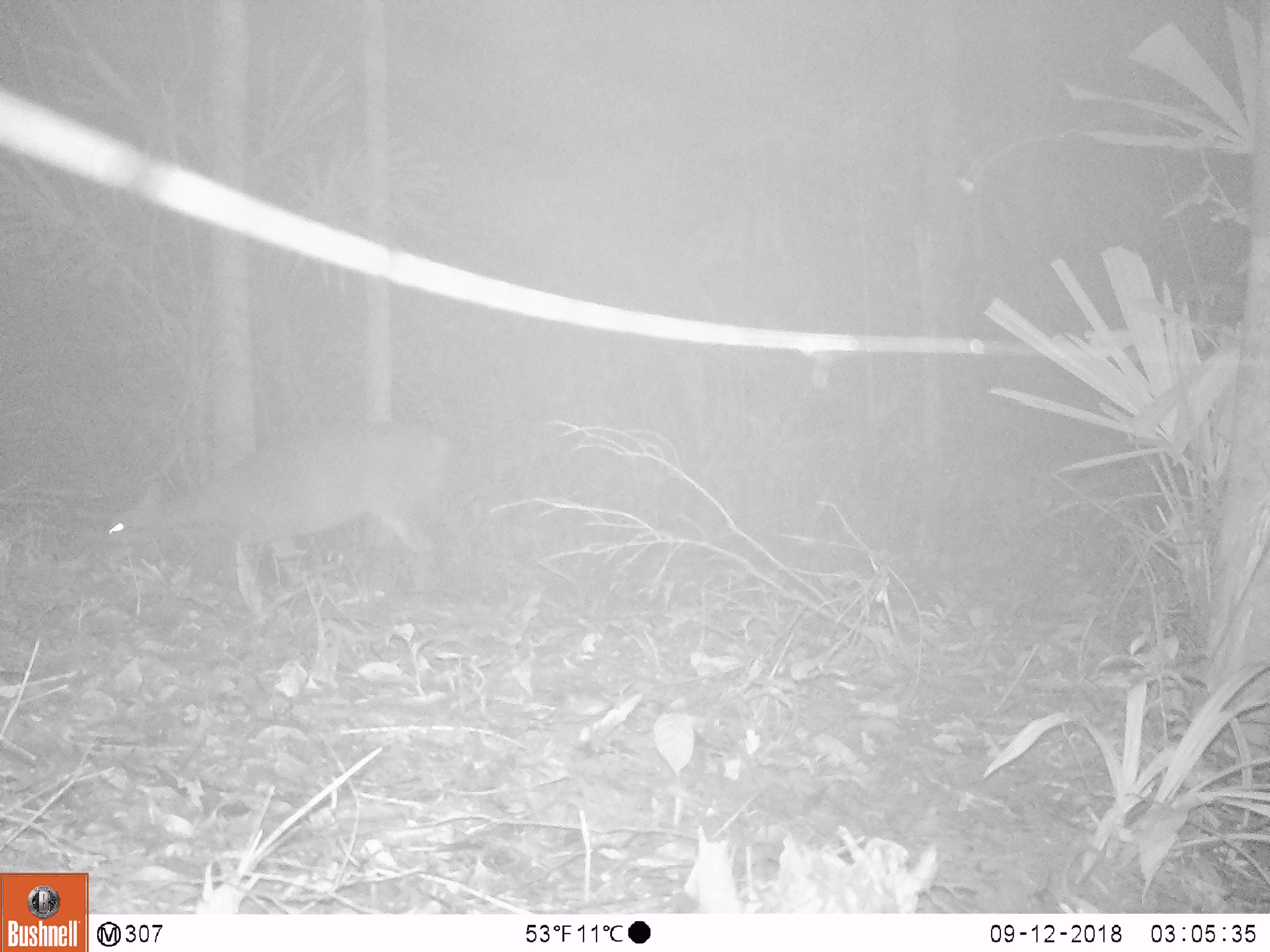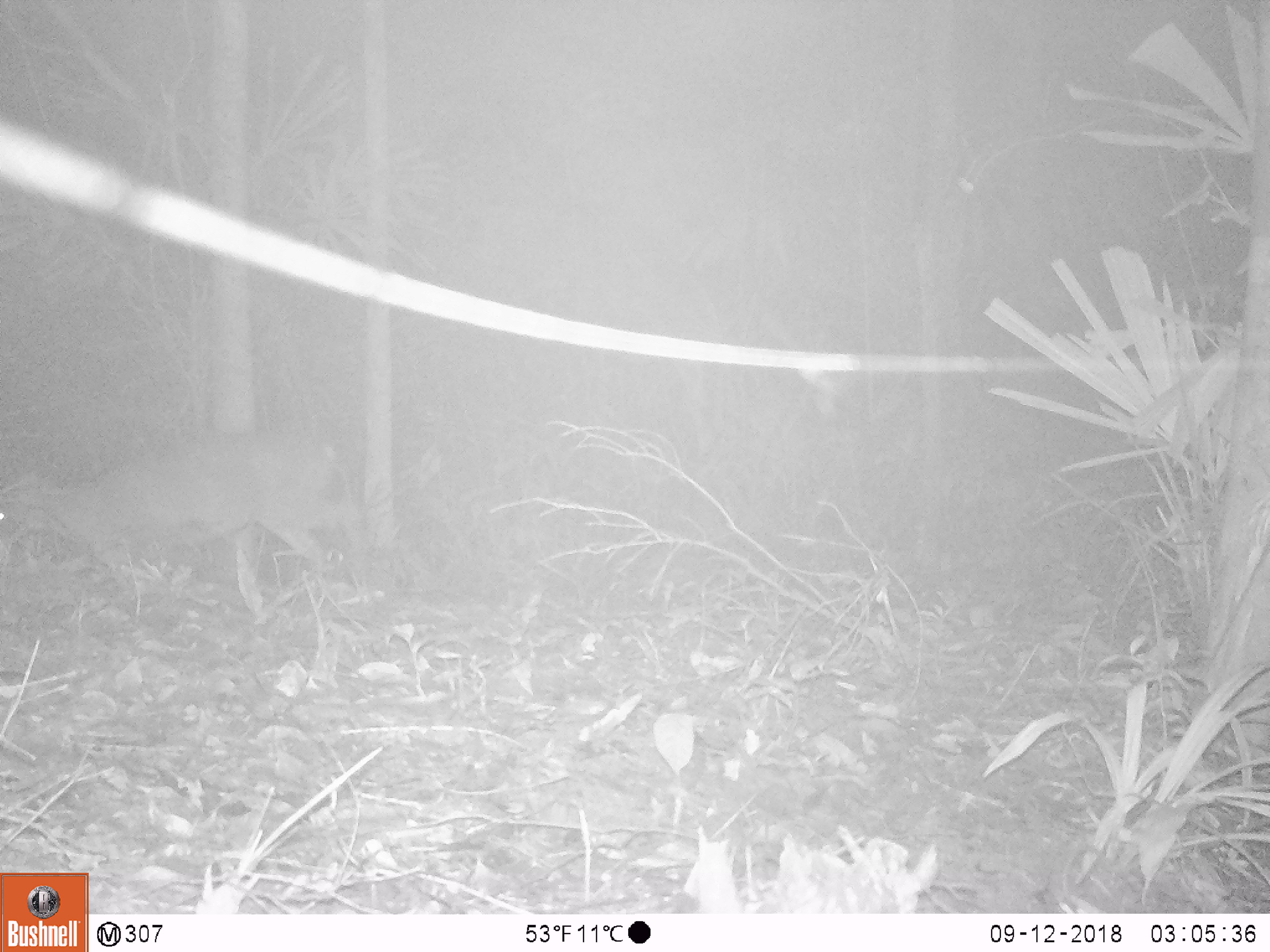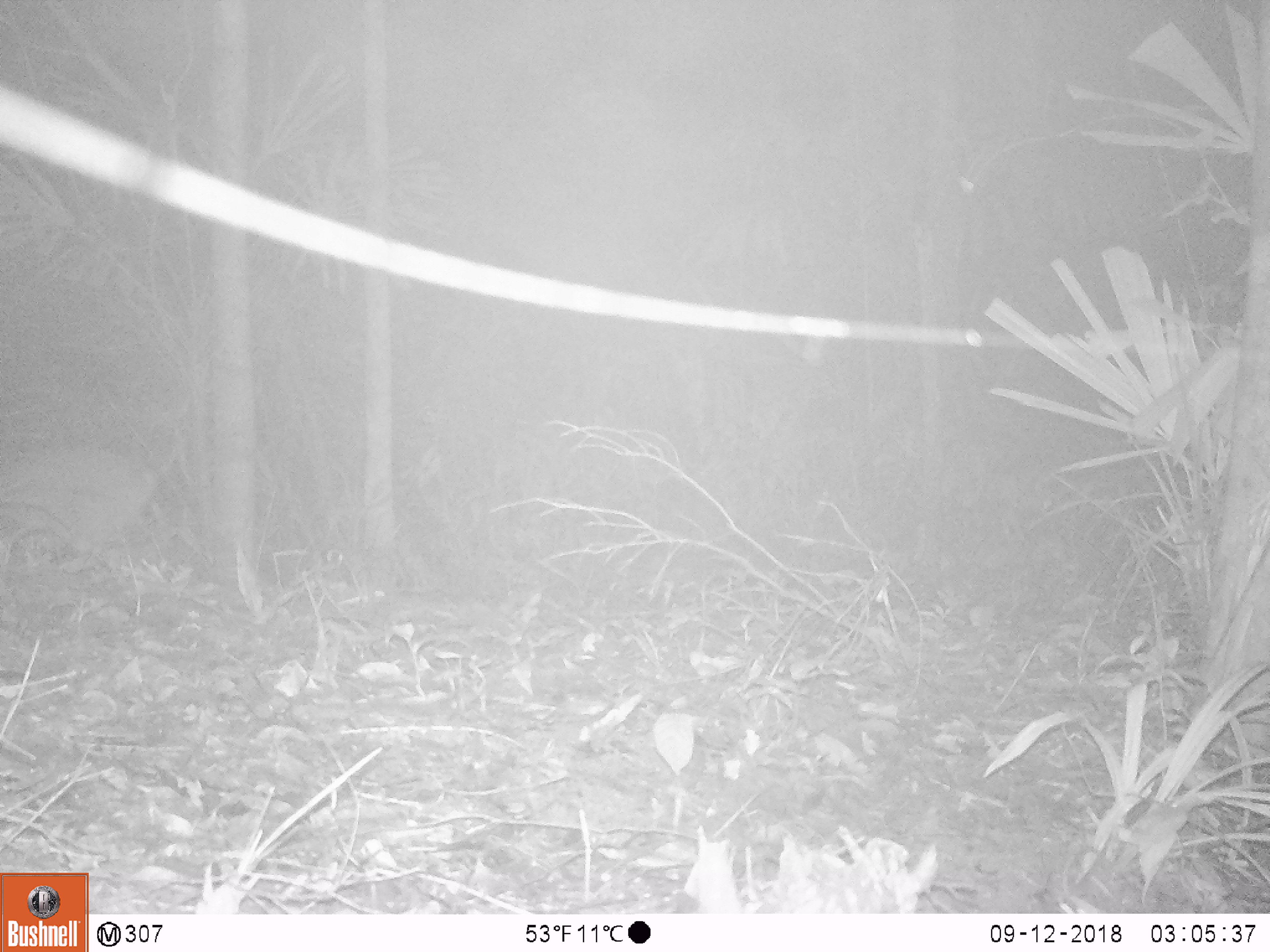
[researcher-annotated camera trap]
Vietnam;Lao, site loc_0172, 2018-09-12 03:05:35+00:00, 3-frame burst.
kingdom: Animalia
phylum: Chordata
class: Mammalia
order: Artiodactyla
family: Cervidae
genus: Muntiacus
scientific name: Muntiacus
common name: muntjacs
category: unidentified muntjac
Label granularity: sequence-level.